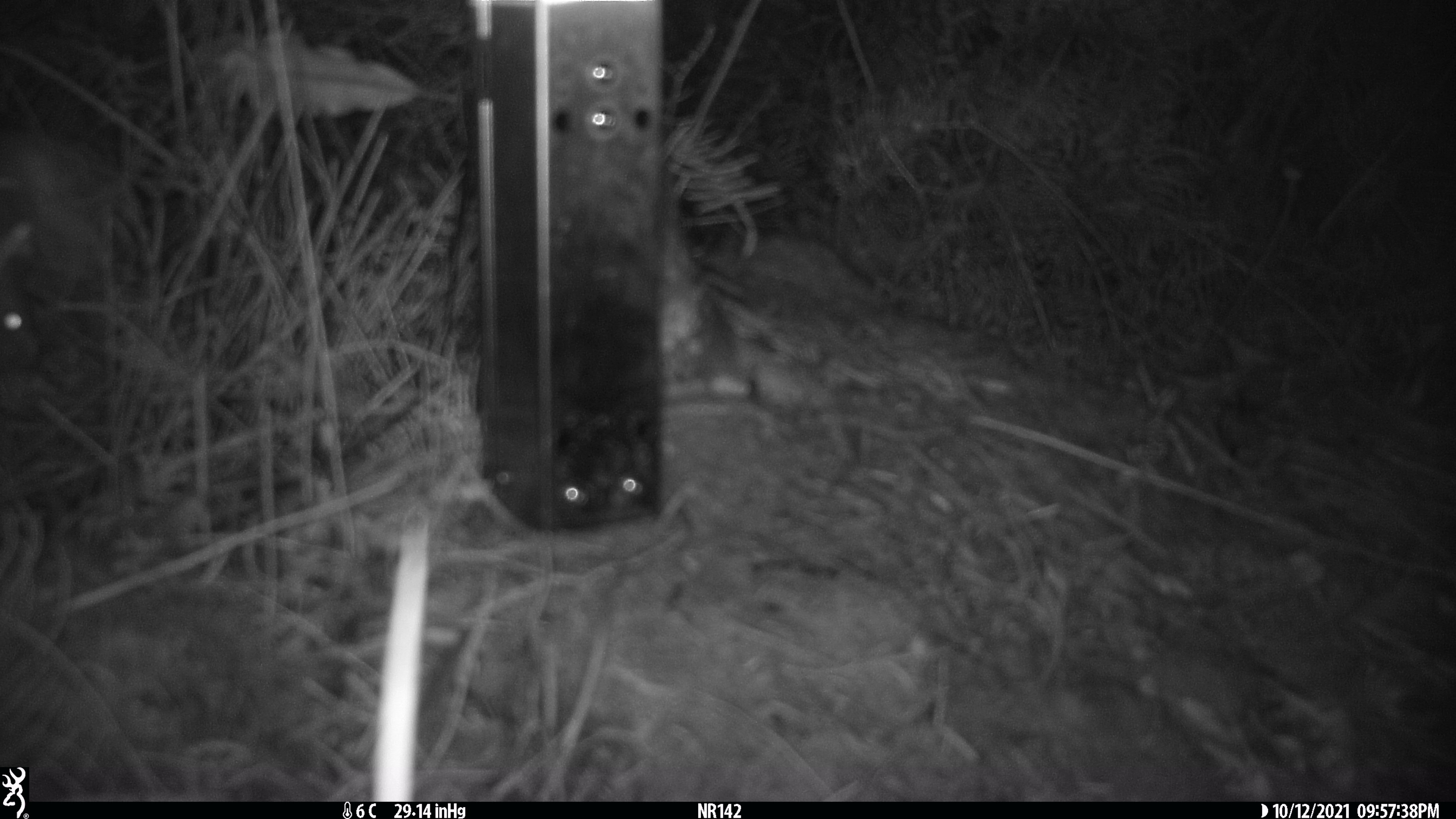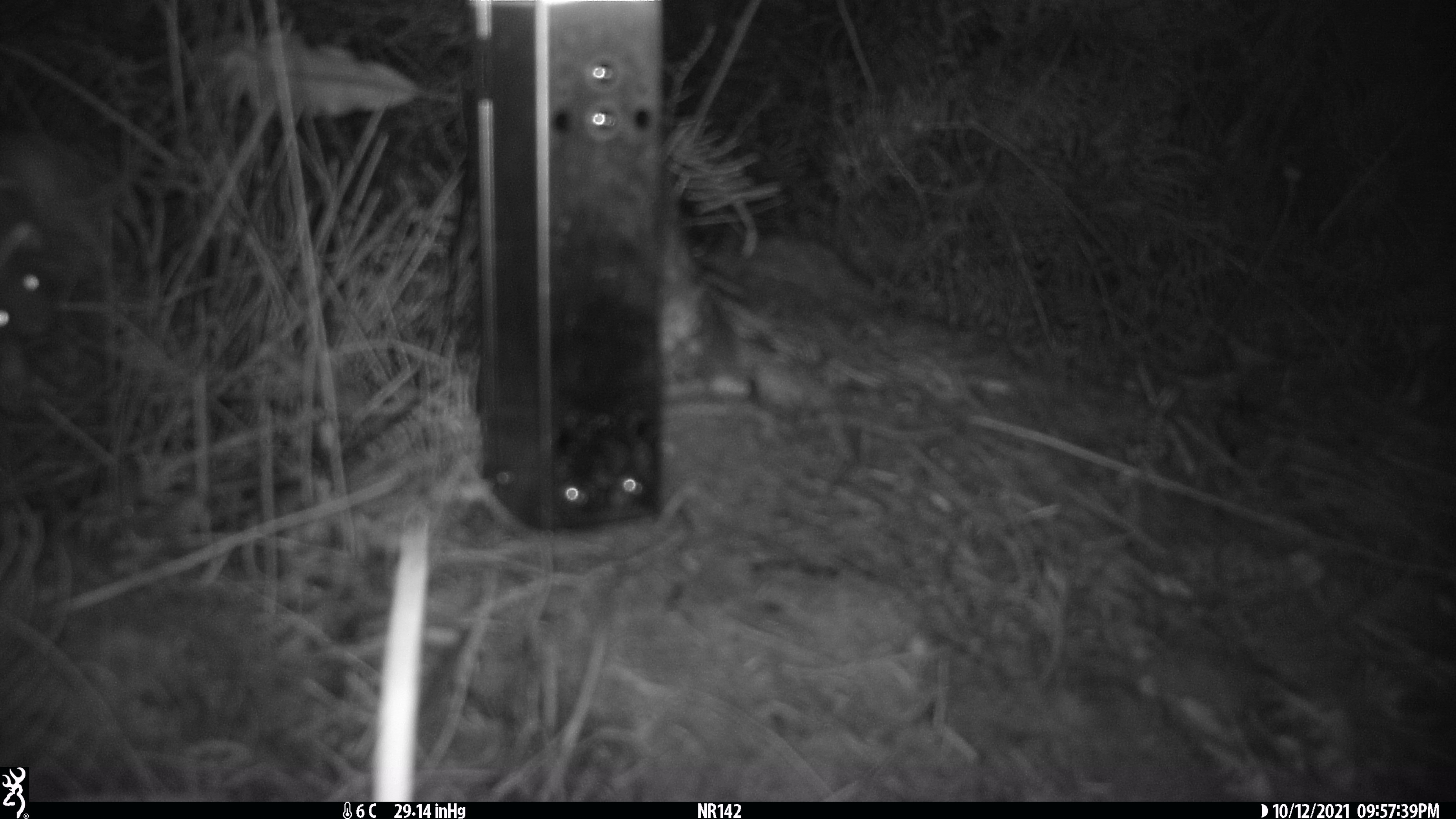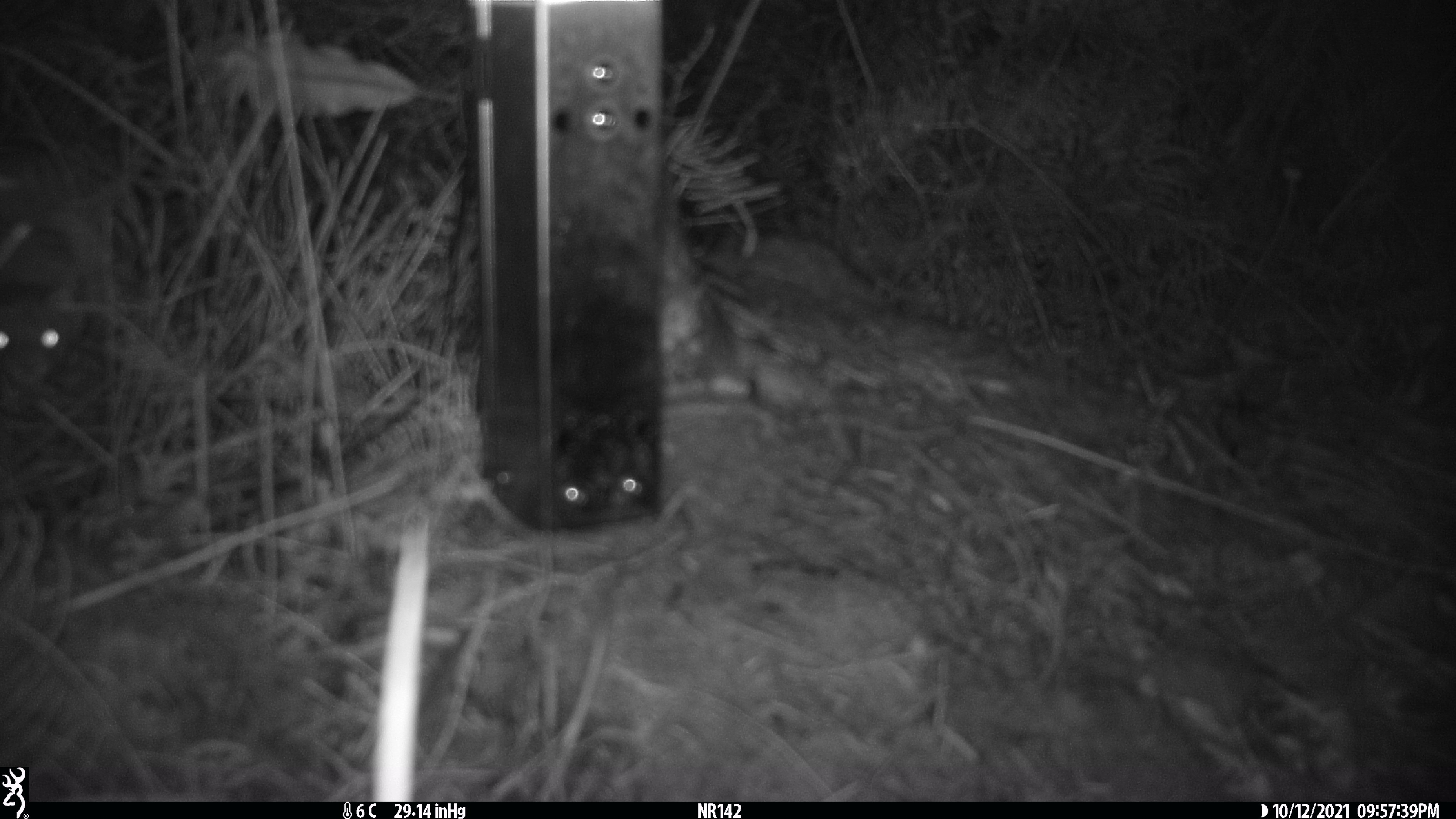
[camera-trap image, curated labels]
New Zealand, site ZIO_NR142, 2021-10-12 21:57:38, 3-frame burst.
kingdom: Animalia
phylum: Chordata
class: Mammalia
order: Carnivora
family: Mustelidae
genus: Mustela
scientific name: Mustela erminea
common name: stoat